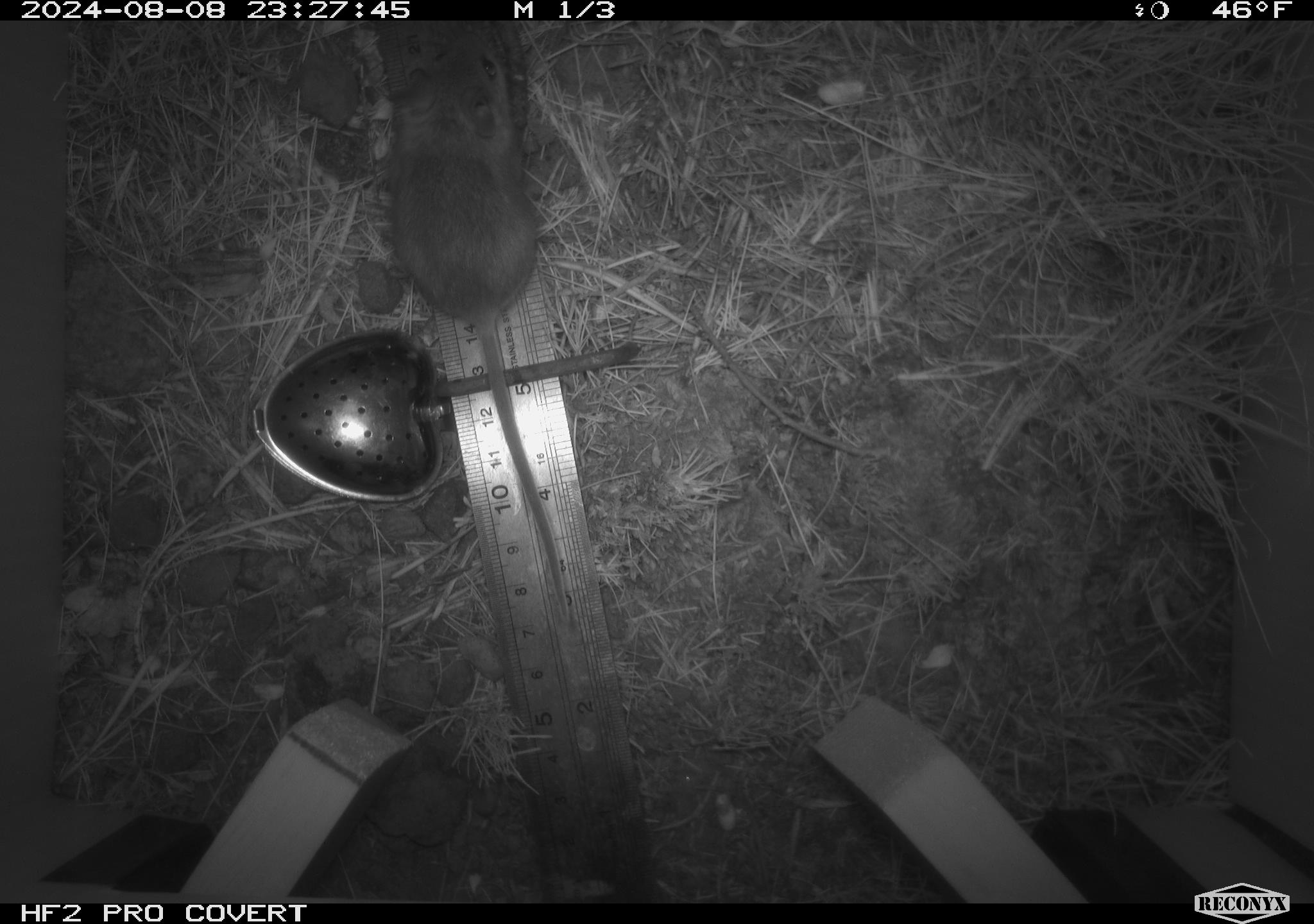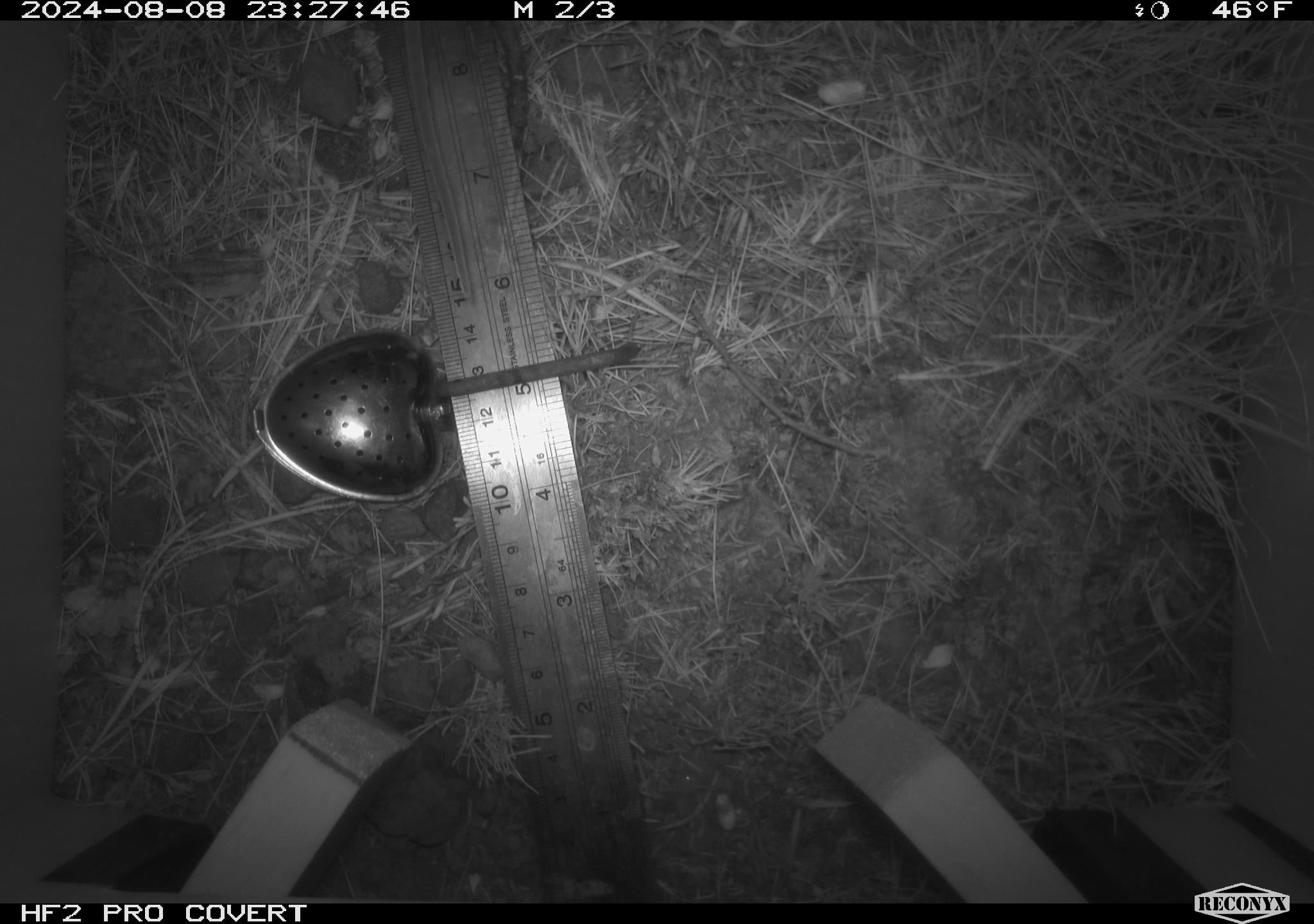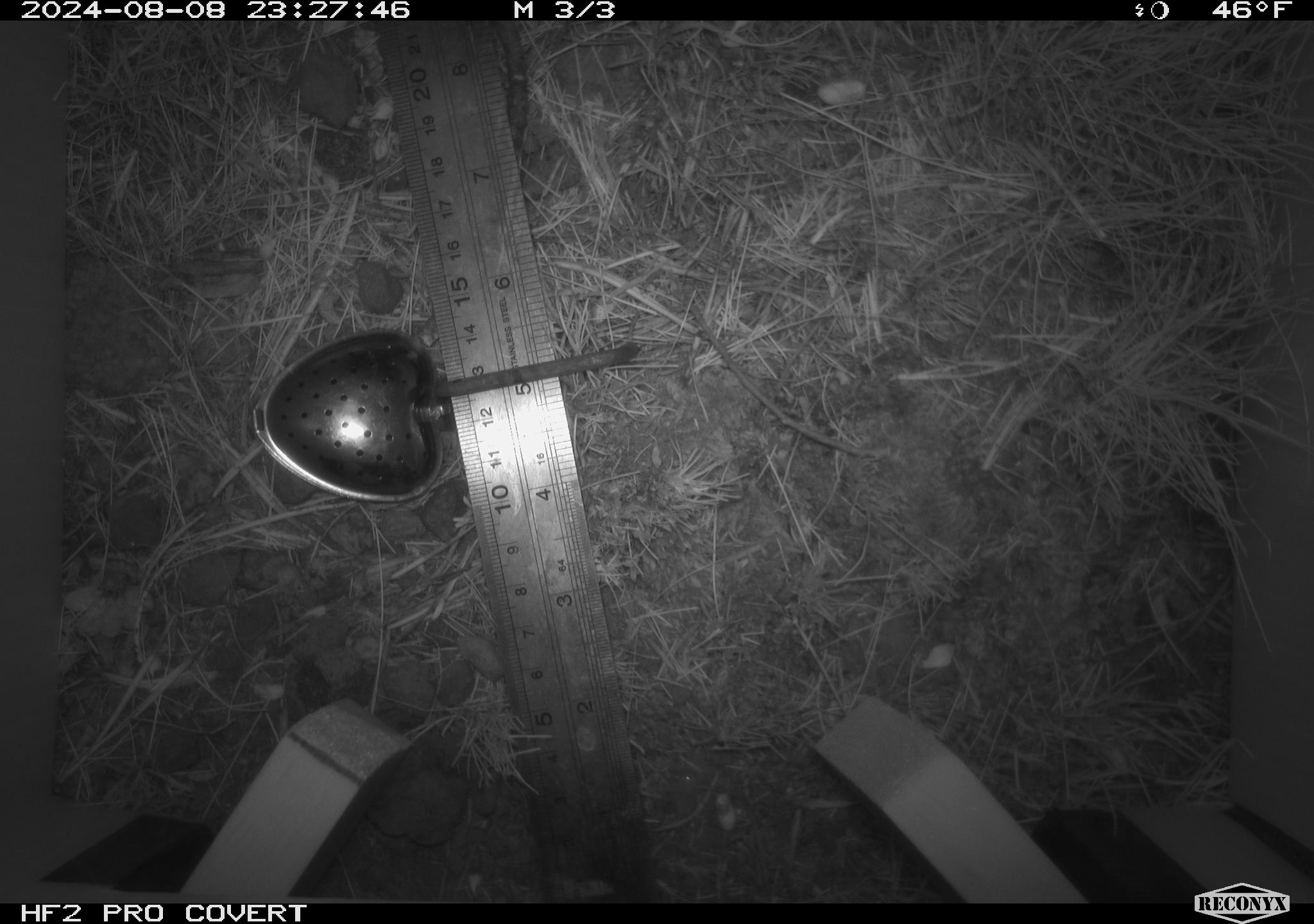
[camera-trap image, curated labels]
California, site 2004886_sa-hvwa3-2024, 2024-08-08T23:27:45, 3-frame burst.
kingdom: Animalia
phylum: Chordata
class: Mammalia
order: Rodentia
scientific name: Rodentia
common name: mouse species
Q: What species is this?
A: Mouse species (Rodentia).